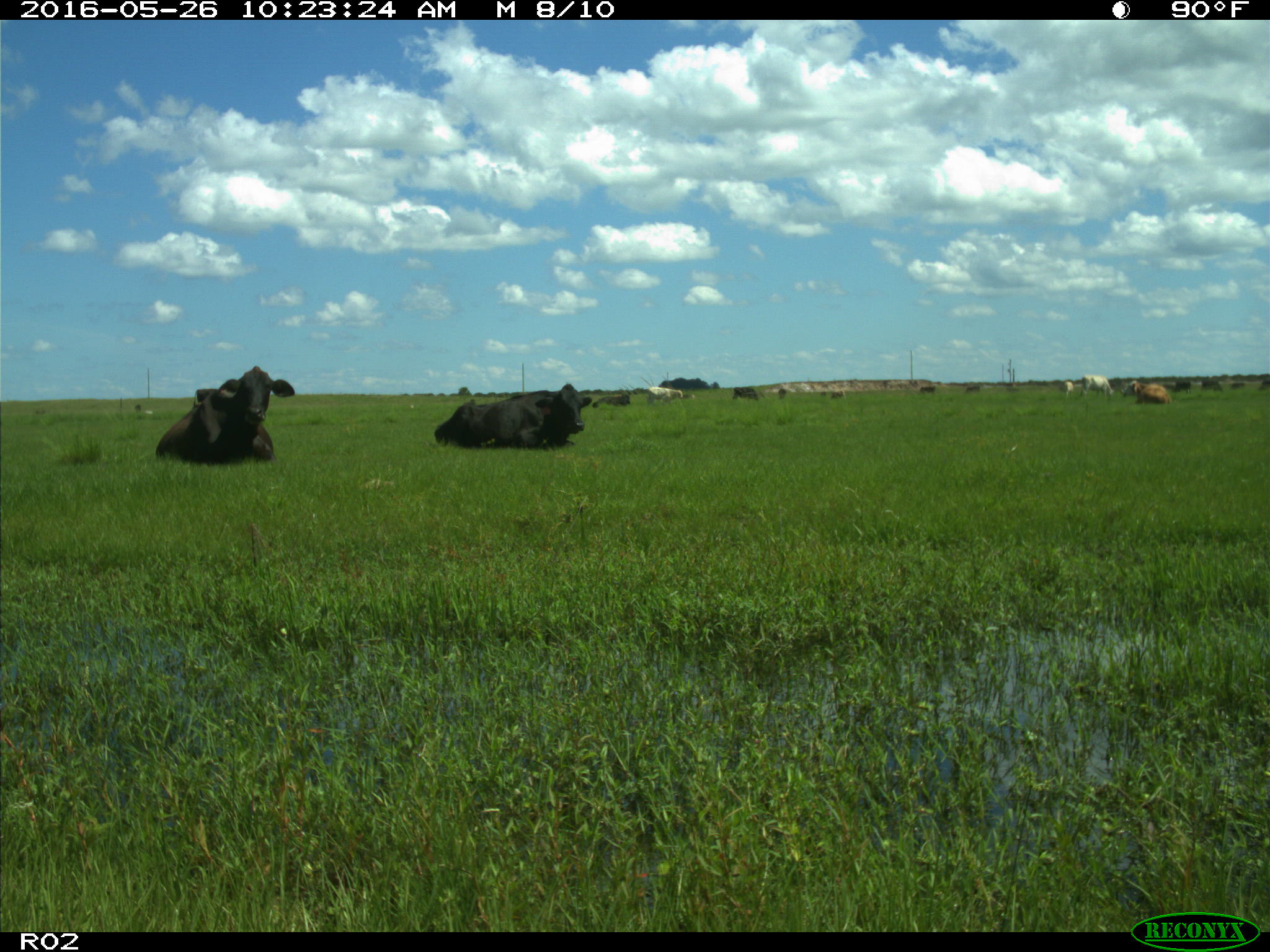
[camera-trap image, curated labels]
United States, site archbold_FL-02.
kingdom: Animalia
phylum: Chordata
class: Mammalia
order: Artiodactyla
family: Bovidae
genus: Bos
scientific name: Bos taurus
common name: domestic cow